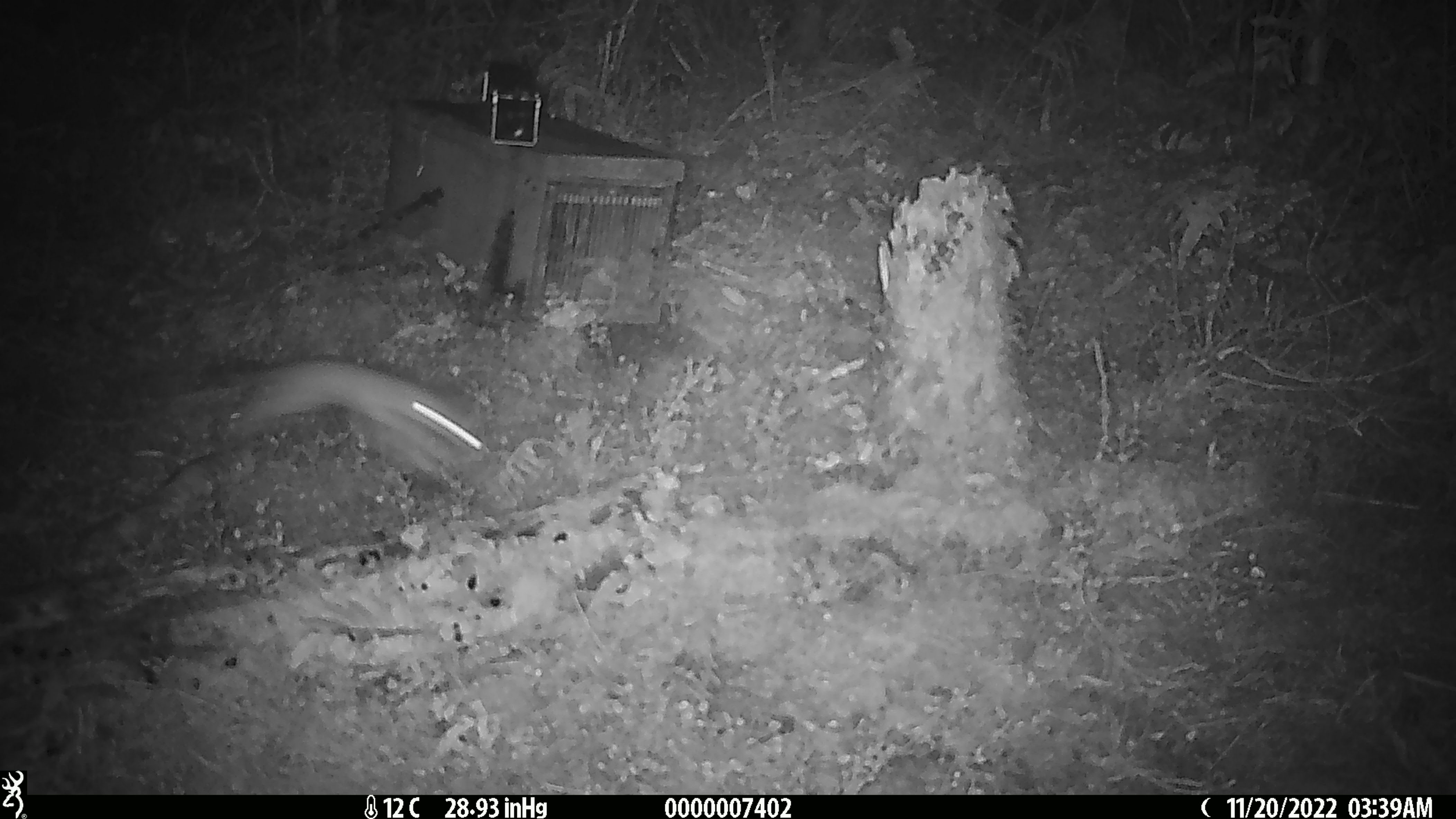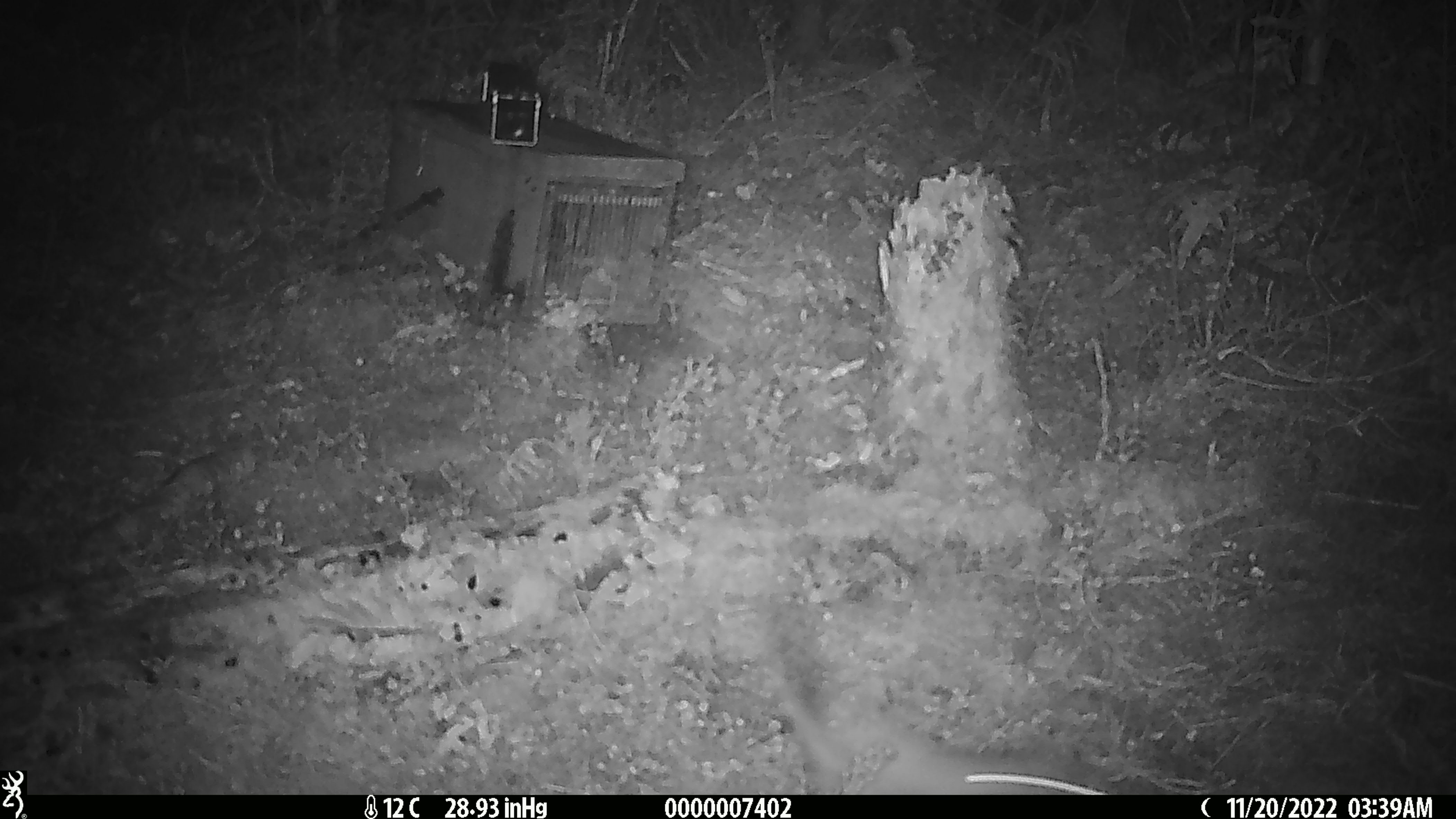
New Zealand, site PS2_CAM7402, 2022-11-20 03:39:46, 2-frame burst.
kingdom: Animalia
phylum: Chordata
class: Mammalia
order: Carnivora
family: Mustelidae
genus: Mustela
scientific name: Mustela erminea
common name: stoat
Stoat (Mustela erminea).